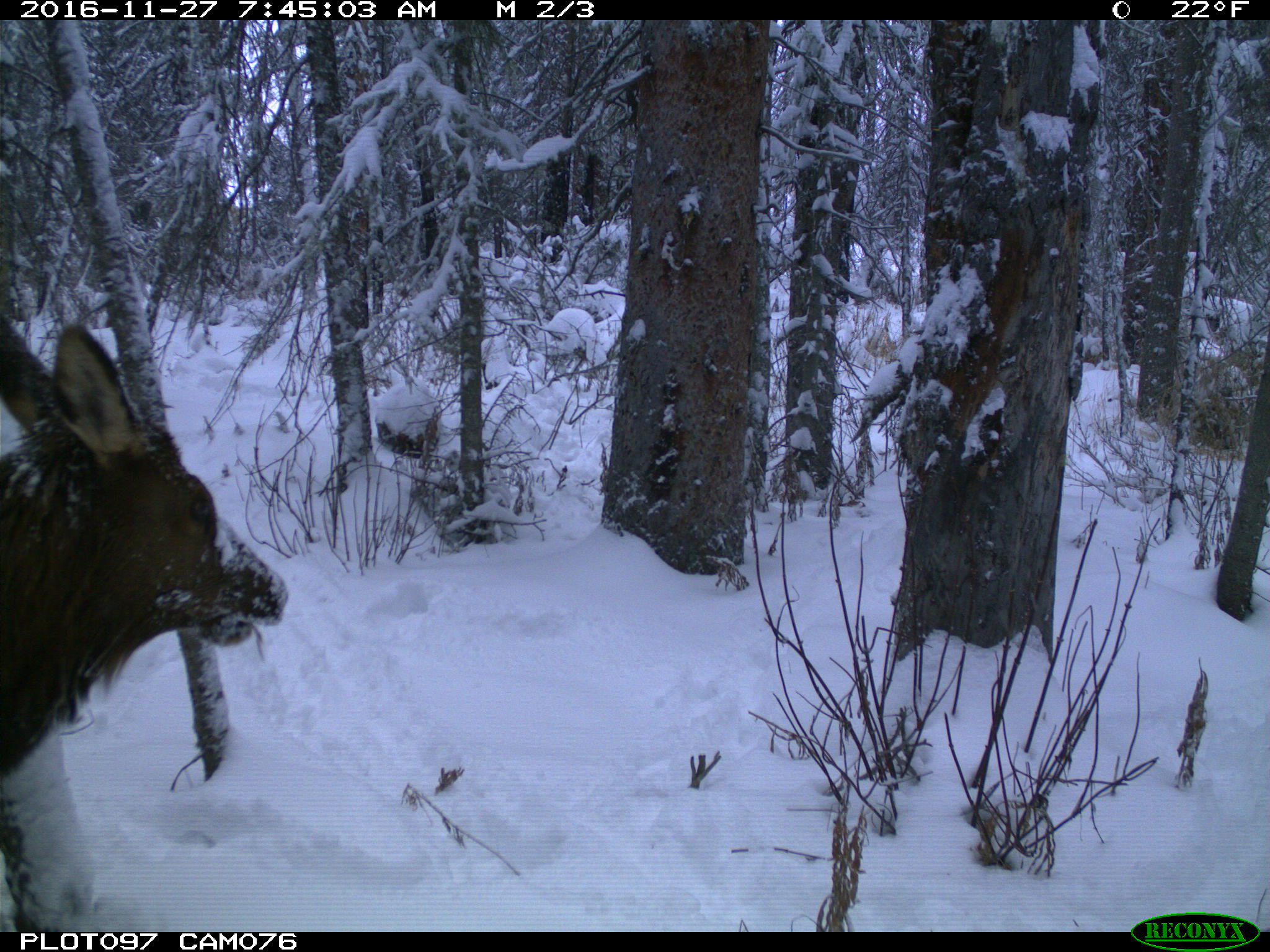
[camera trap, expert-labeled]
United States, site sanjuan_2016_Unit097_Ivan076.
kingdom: Animalia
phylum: Chordata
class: Mammalia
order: Artiodactyla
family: Cervidae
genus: Cervus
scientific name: Cervus elaphus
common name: red deer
Cervus elaphus (red deer).